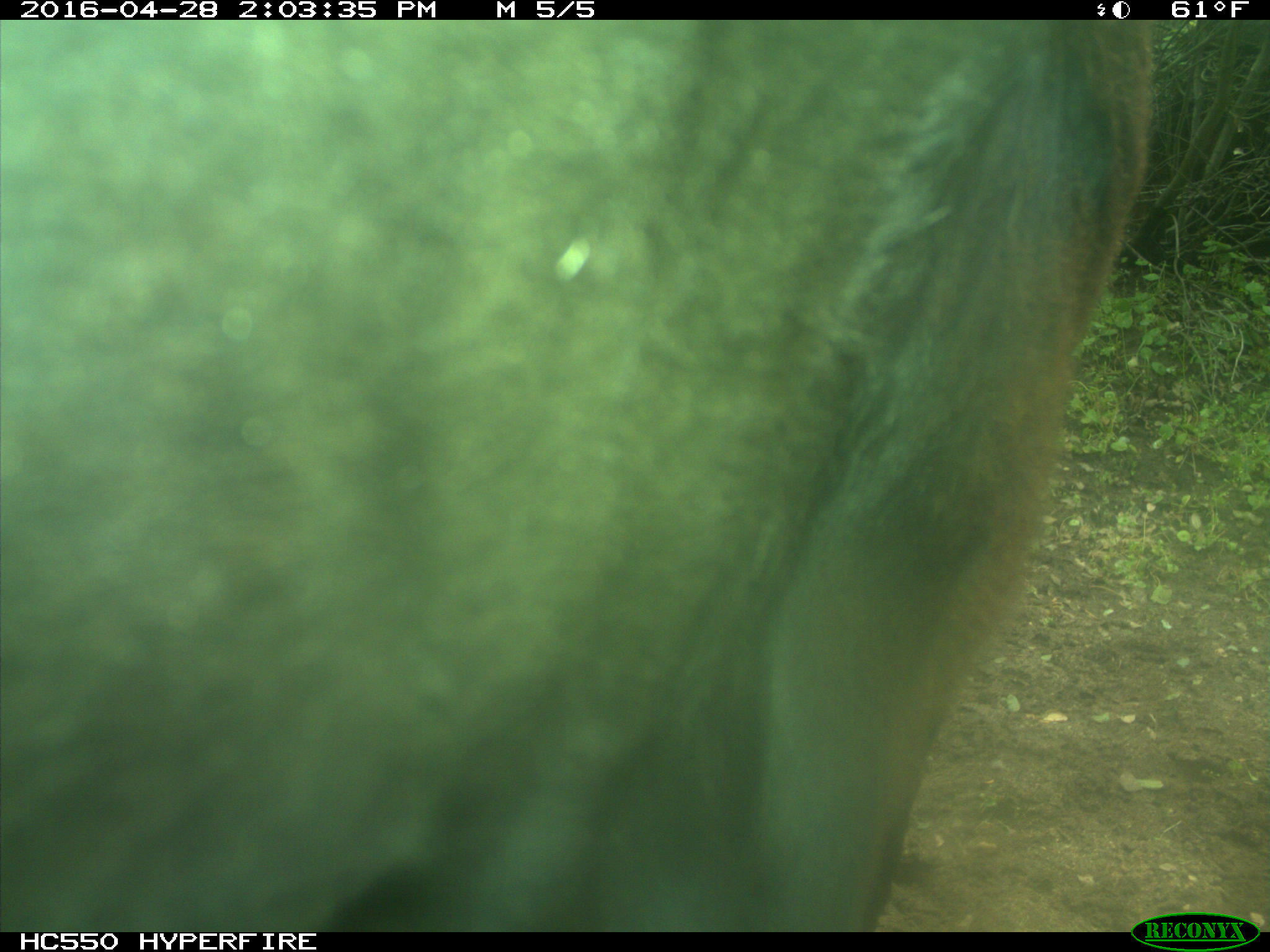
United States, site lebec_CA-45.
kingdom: Animalia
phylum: Chordata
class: Mammalia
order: Artiodactyla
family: Bovidae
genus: Bos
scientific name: Bos taurus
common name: domestic cow